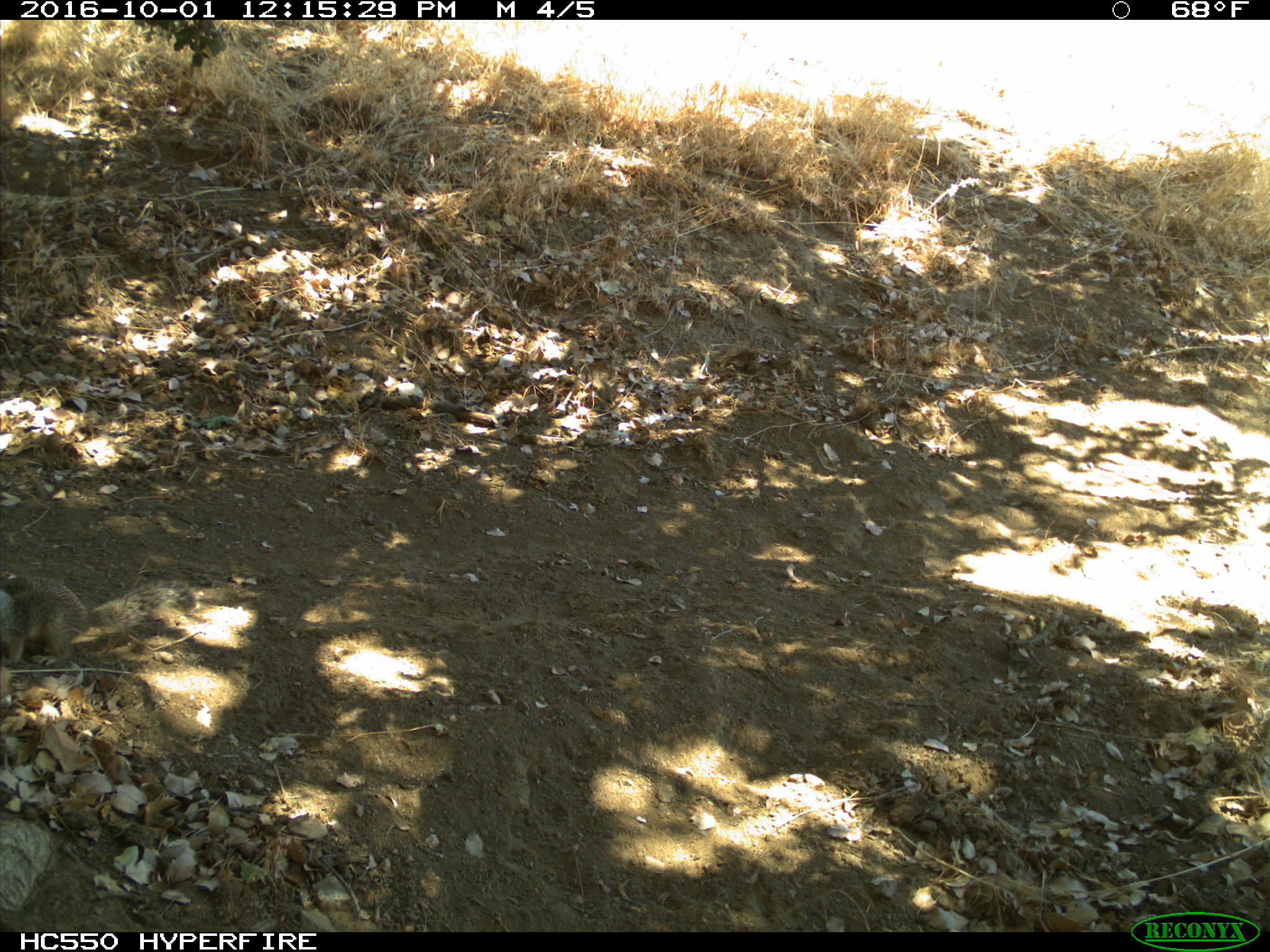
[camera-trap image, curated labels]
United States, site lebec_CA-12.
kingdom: Animalia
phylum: Chordata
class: Mammalia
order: Rodentia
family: Sciuridae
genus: Otospermophilus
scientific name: Otospermophilus beecheyi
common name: california ground squirrel